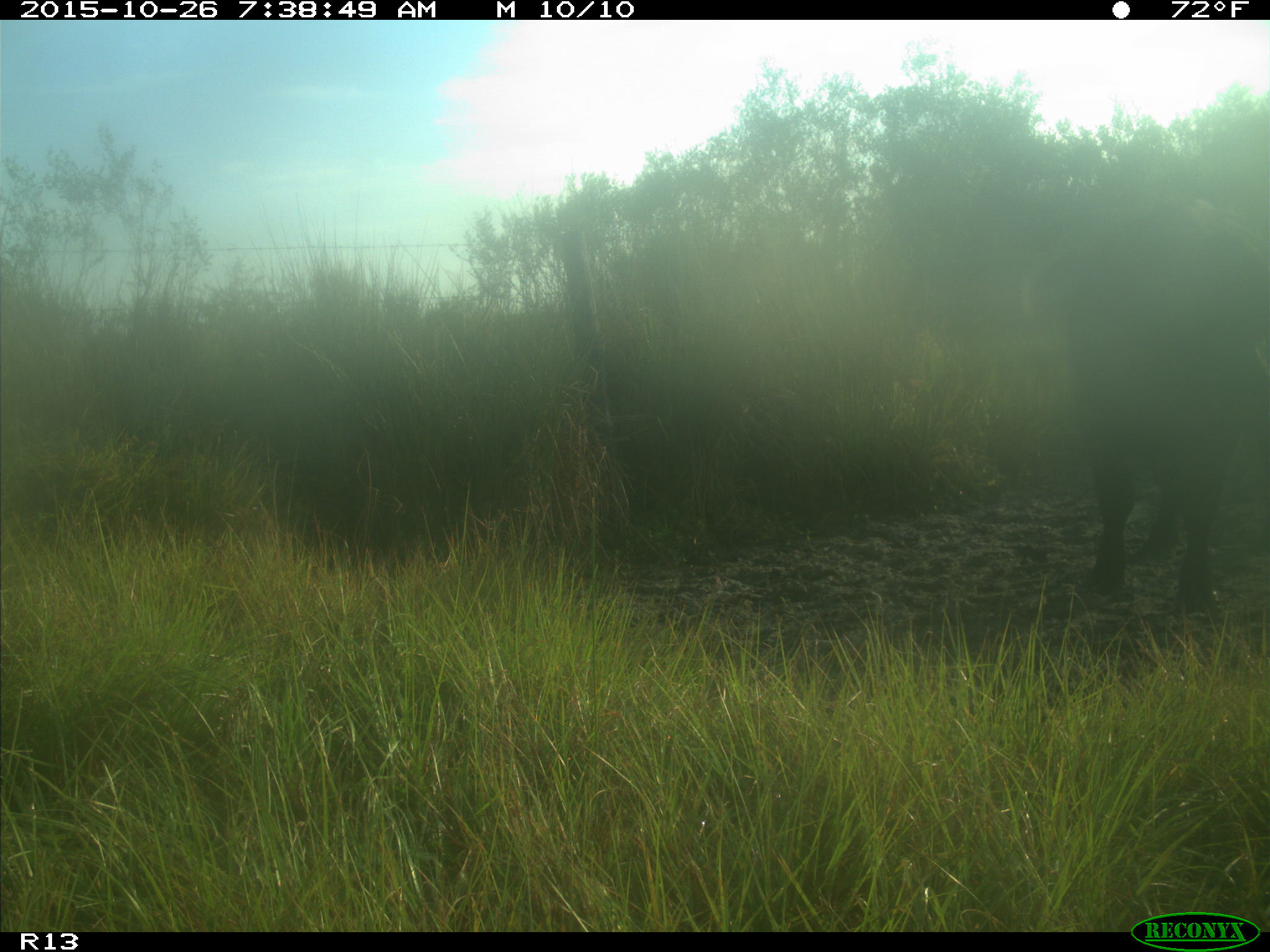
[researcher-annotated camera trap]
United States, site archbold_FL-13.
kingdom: Animalia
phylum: Chordata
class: Mammalia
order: Artiodactyla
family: Bovidae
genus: Bos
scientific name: Bos taurus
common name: domestic cow